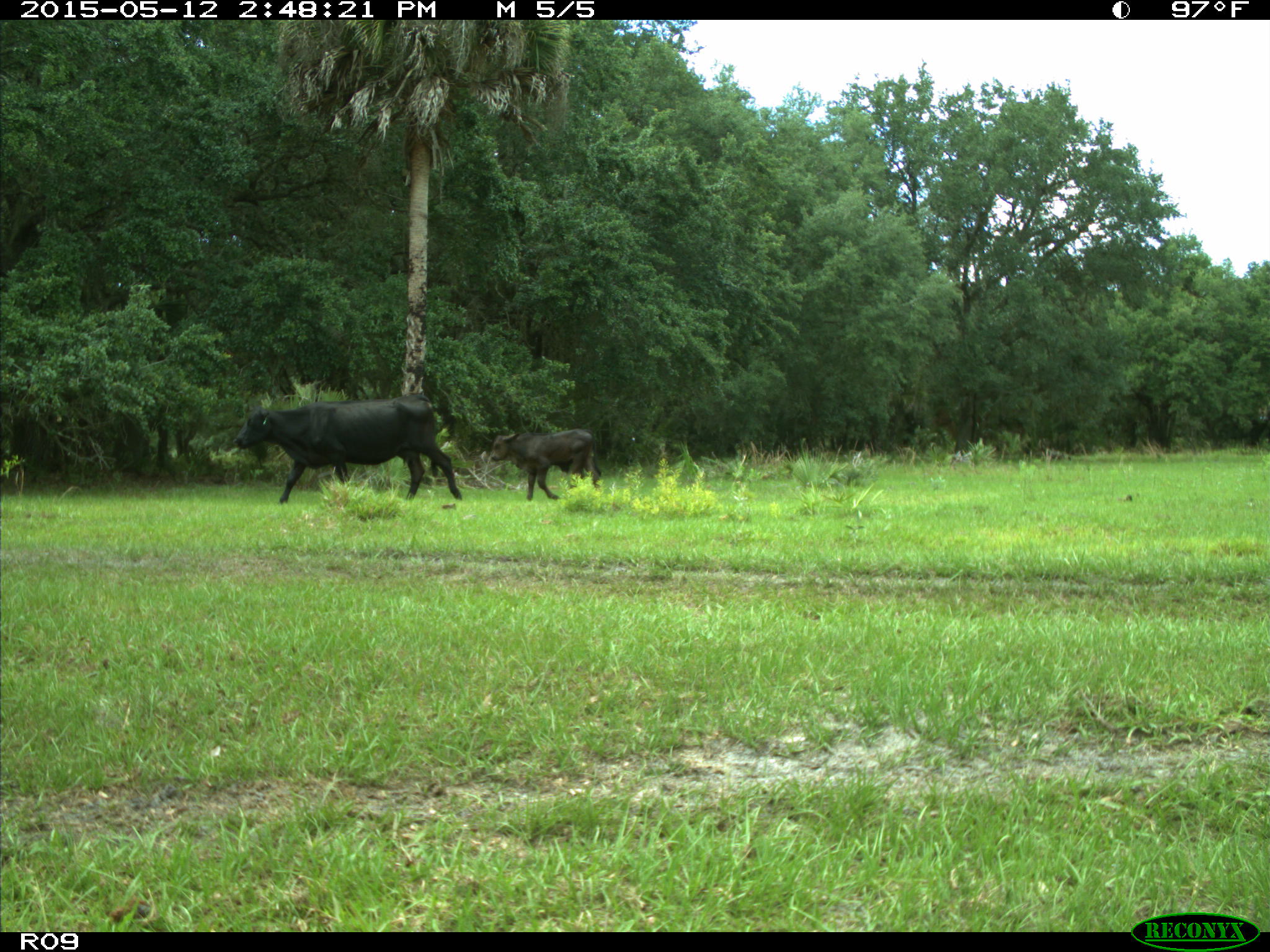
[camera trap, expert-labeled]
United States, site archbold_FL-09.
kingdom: Animalia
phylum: Chordata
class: Mammalia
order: Artiodactyla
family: Bovidae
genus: Bos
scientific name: Bos taurus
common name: domestic cow